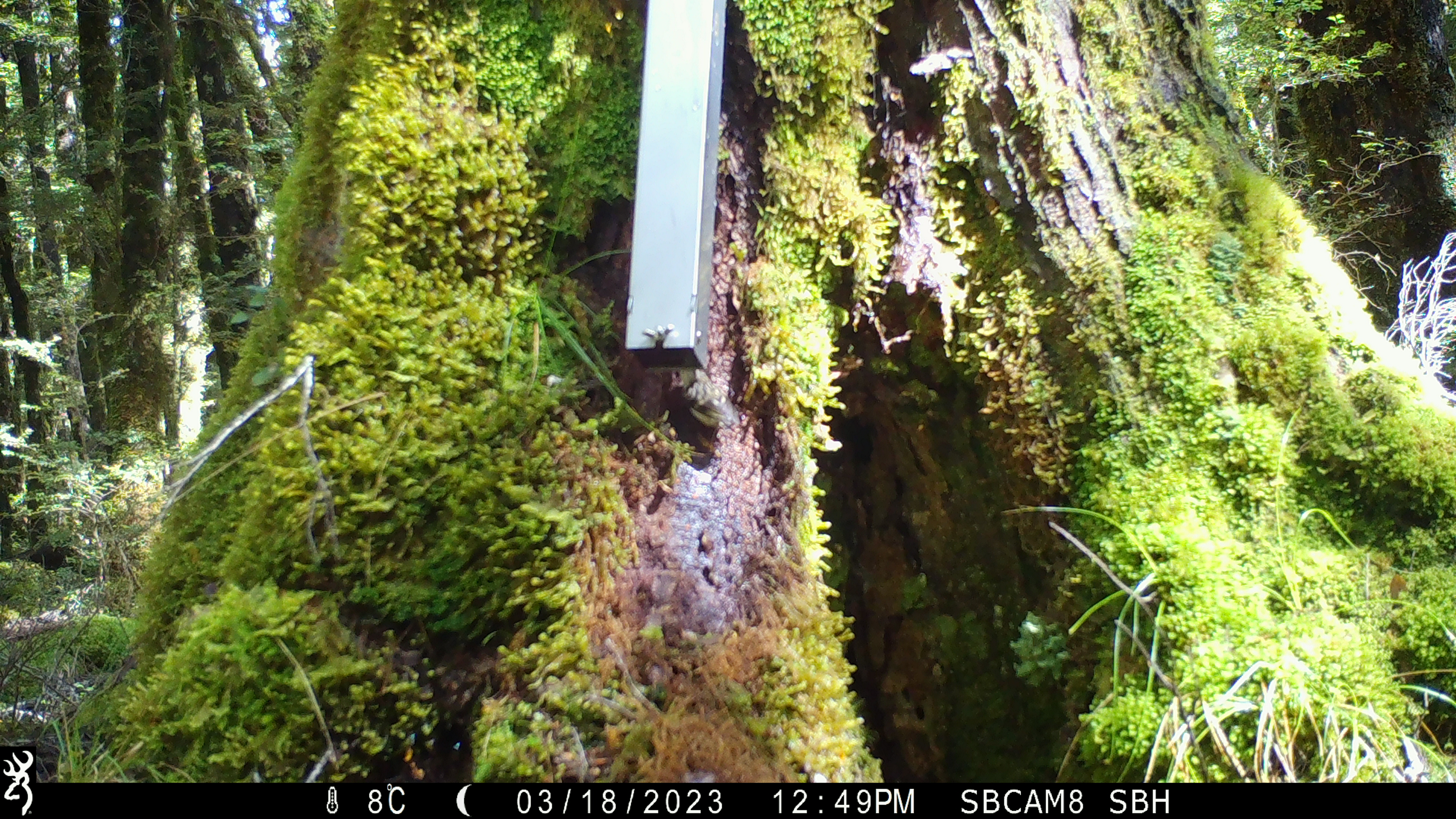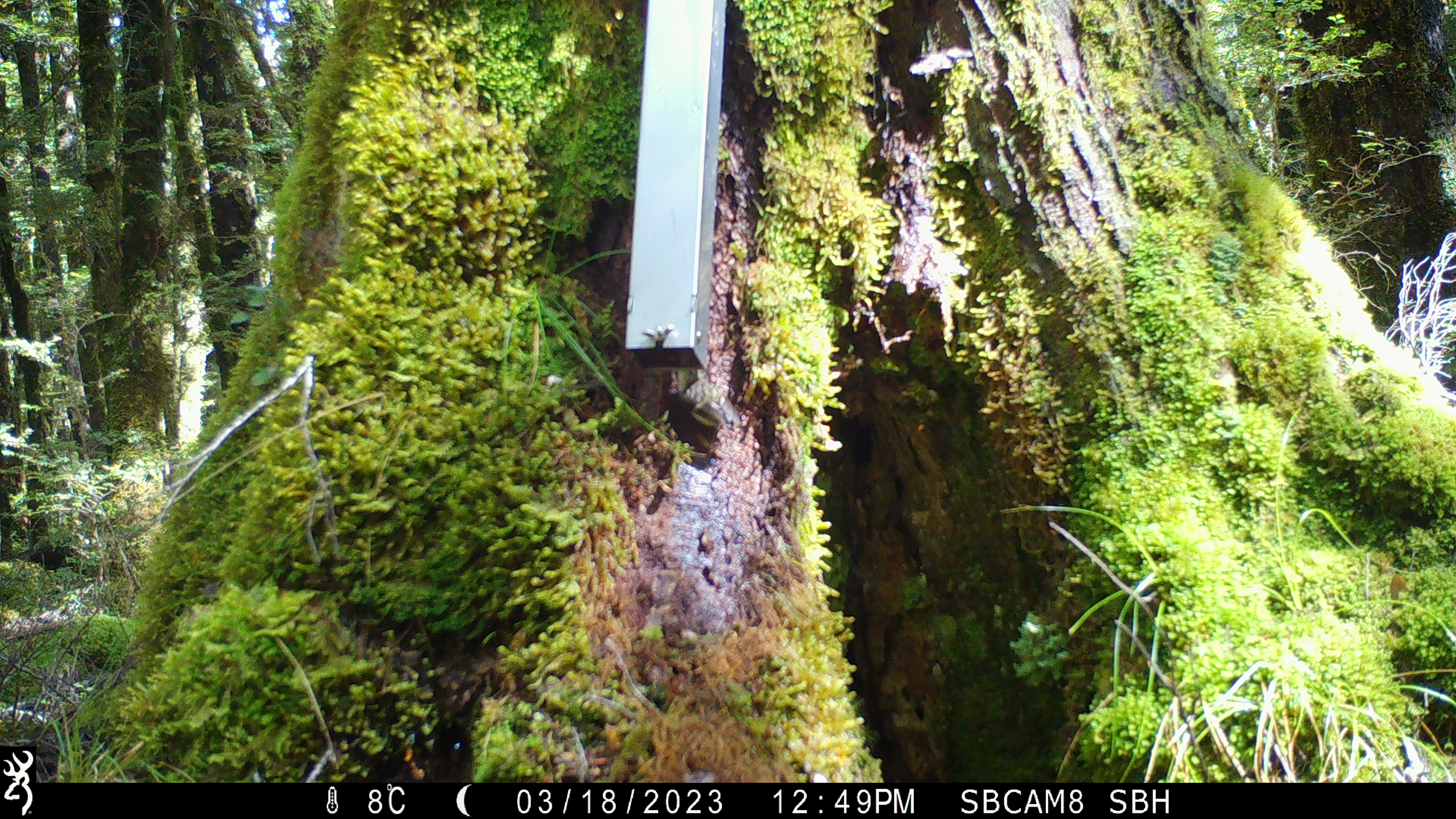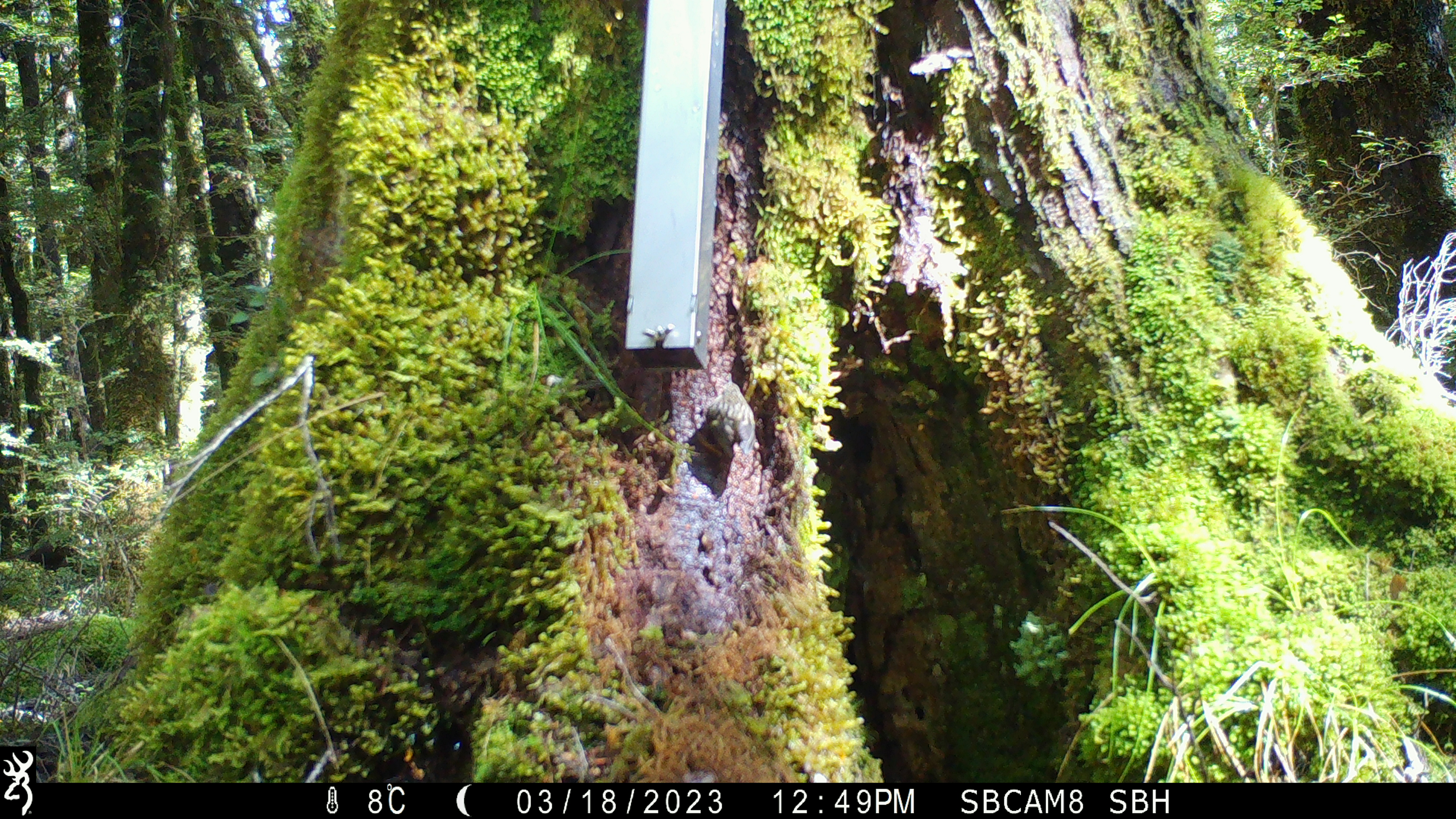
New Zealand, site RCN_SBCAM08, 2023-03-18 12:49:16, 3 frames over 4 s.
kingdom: Animalia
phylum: Chordata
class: Aves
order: Passeriformes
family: Acanthisittidae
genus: Acanthisitta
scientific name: Acanthisitta chloris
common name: rifleman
Rifleman (Acanthisitta chloris).